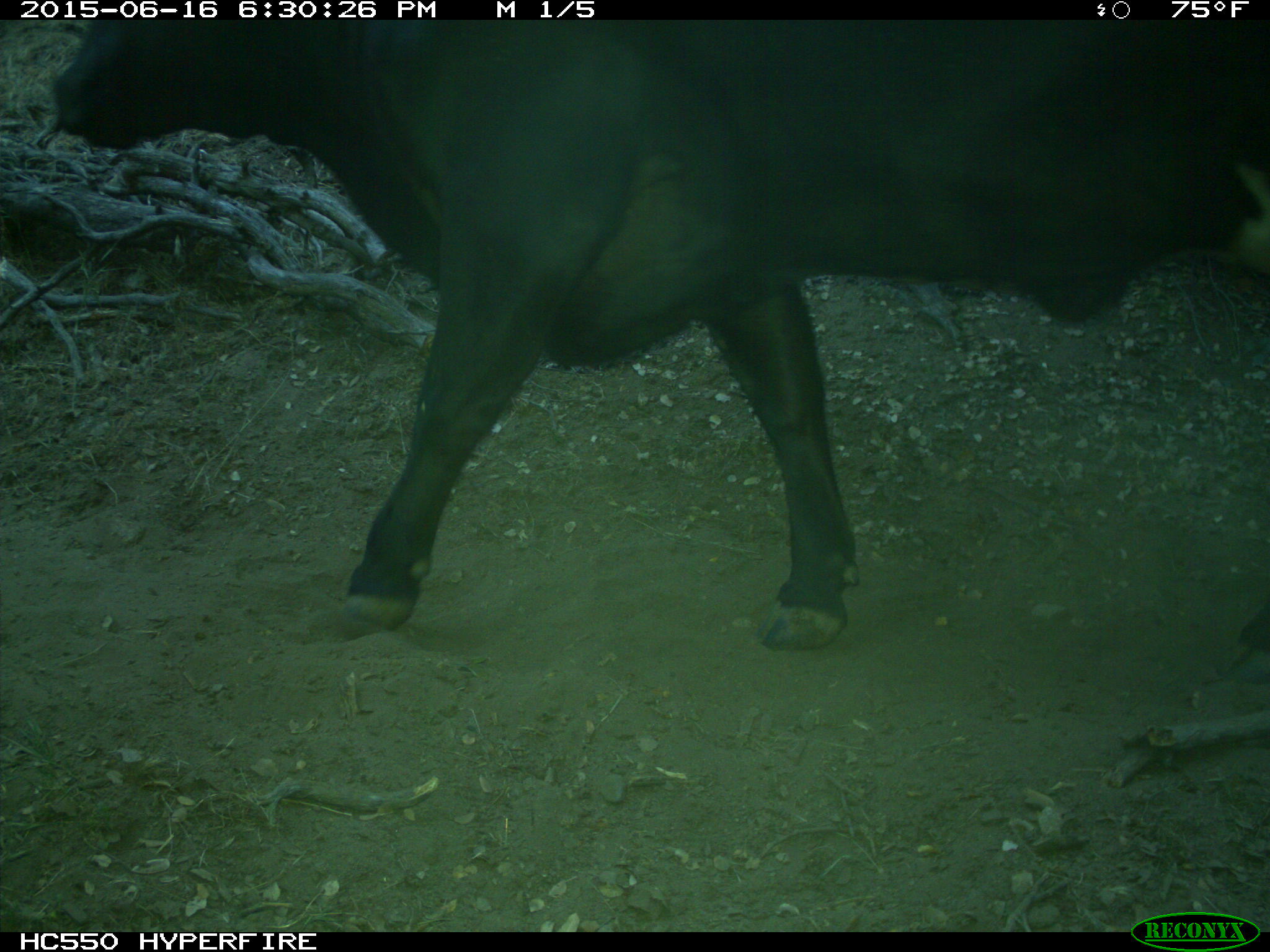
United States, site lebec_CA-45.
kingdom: Animalia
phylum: Chordata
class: Mammalia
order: Artiodactyla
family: Bovidae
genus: Bos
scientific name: Bos taurus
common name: domestic cow